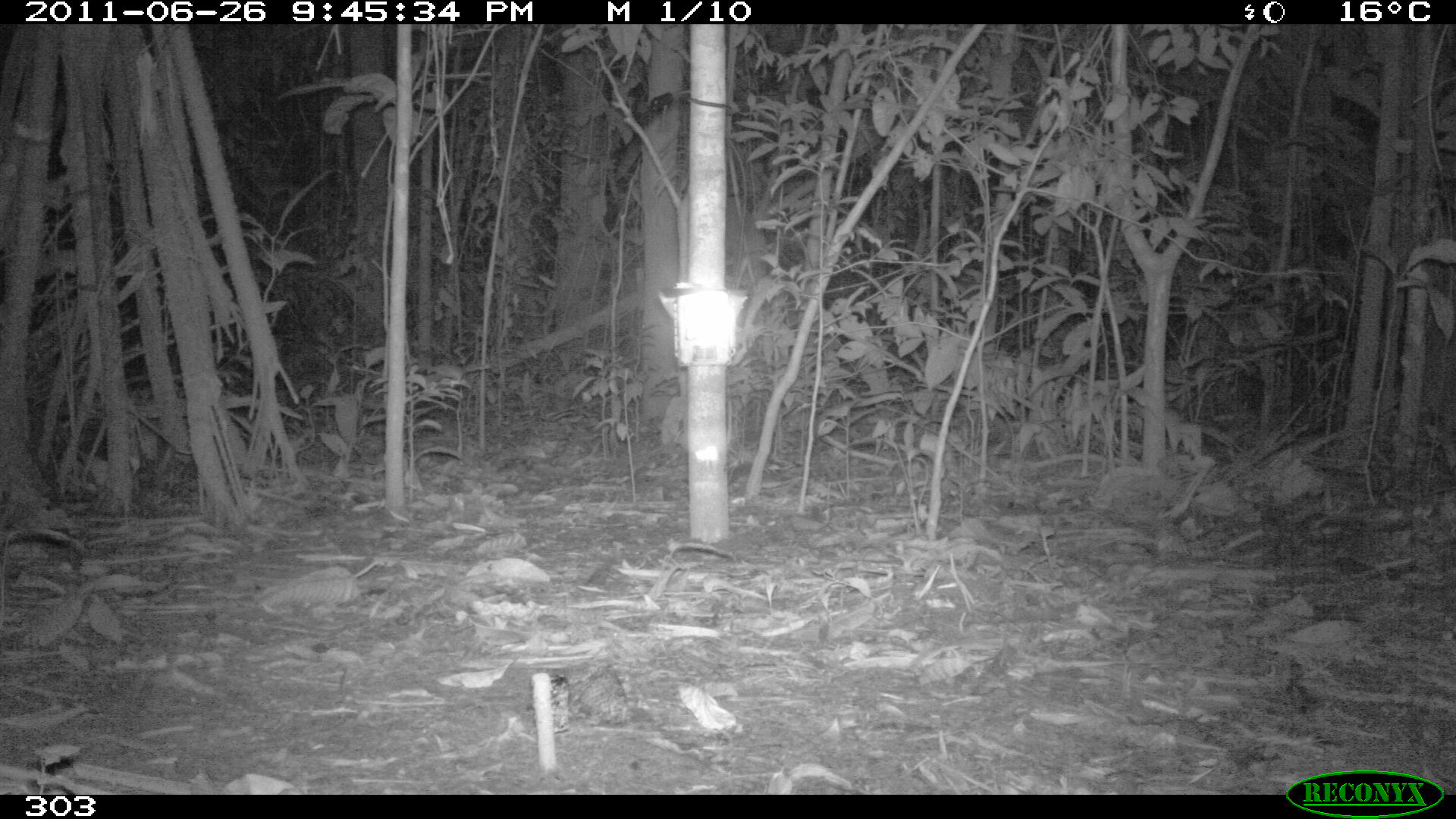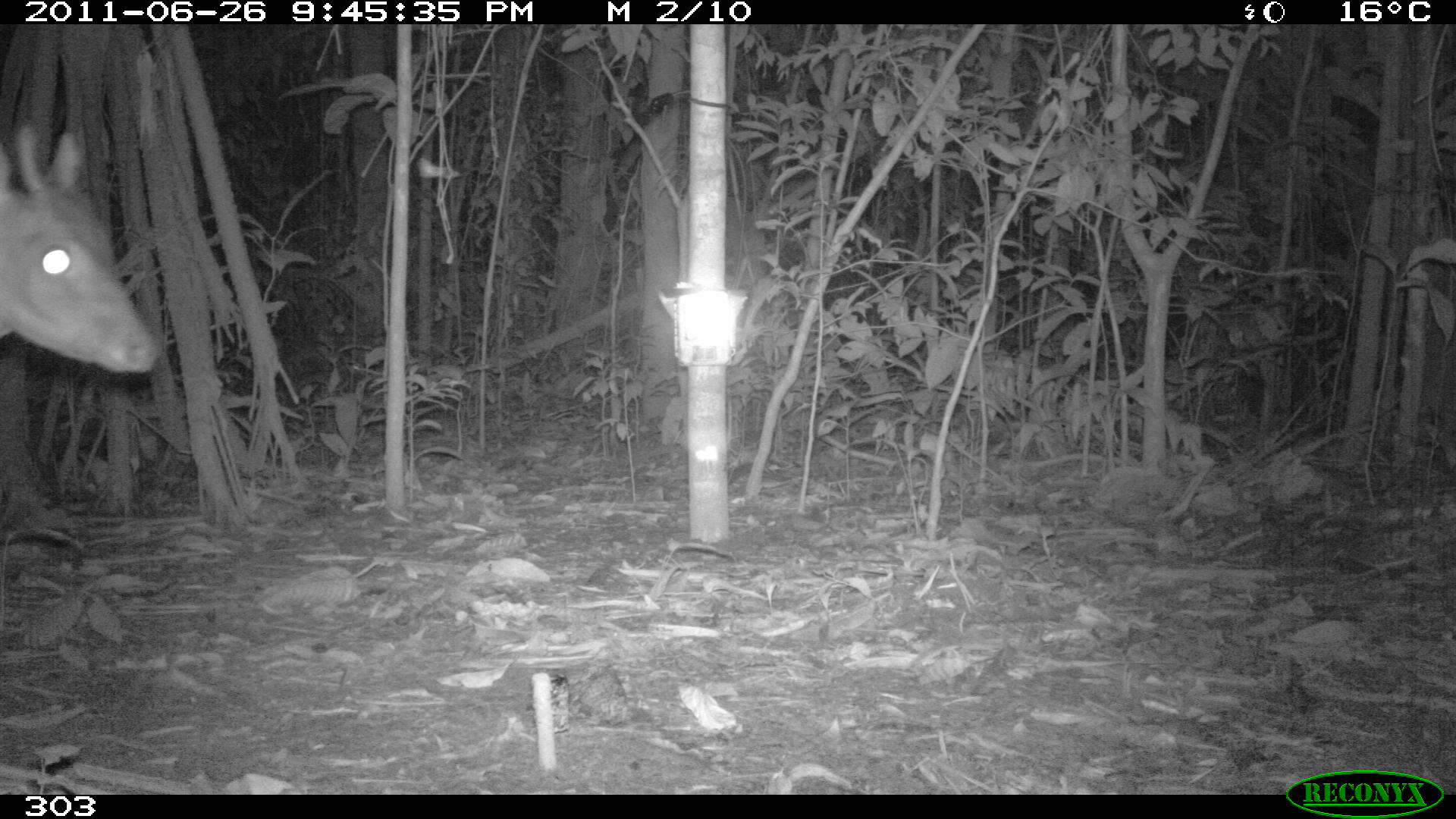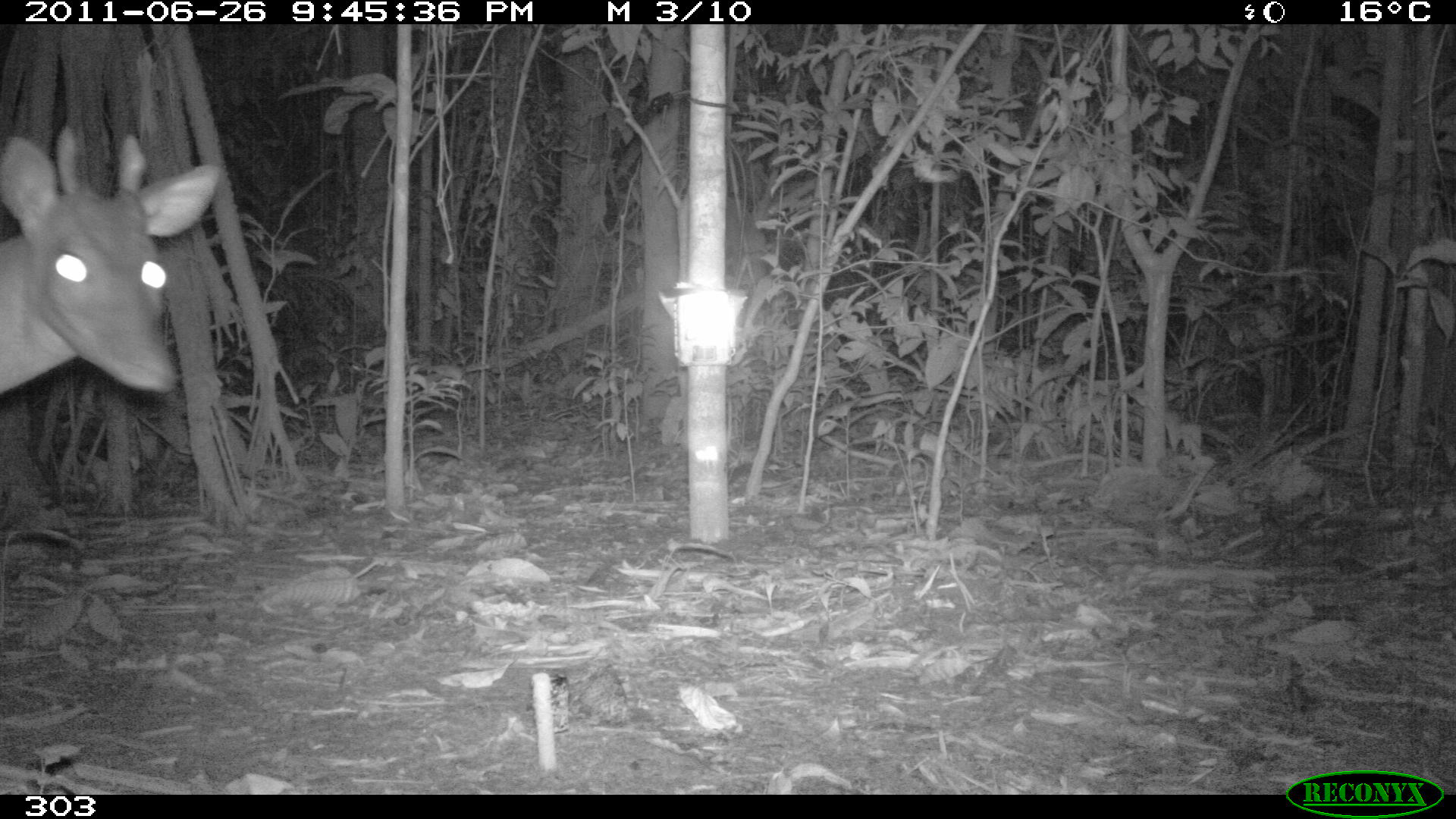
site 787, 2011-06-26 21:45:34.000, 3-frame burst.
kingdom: Animalia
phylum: Chordata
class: Mammalia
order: Artiodactyla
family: Cervidae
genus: Mazama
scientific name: Mazama americana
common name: red brocket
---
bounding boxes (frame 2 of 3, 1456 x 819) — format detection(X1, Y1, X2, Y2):
mazama americana: detection(0, 122, 163, 372)